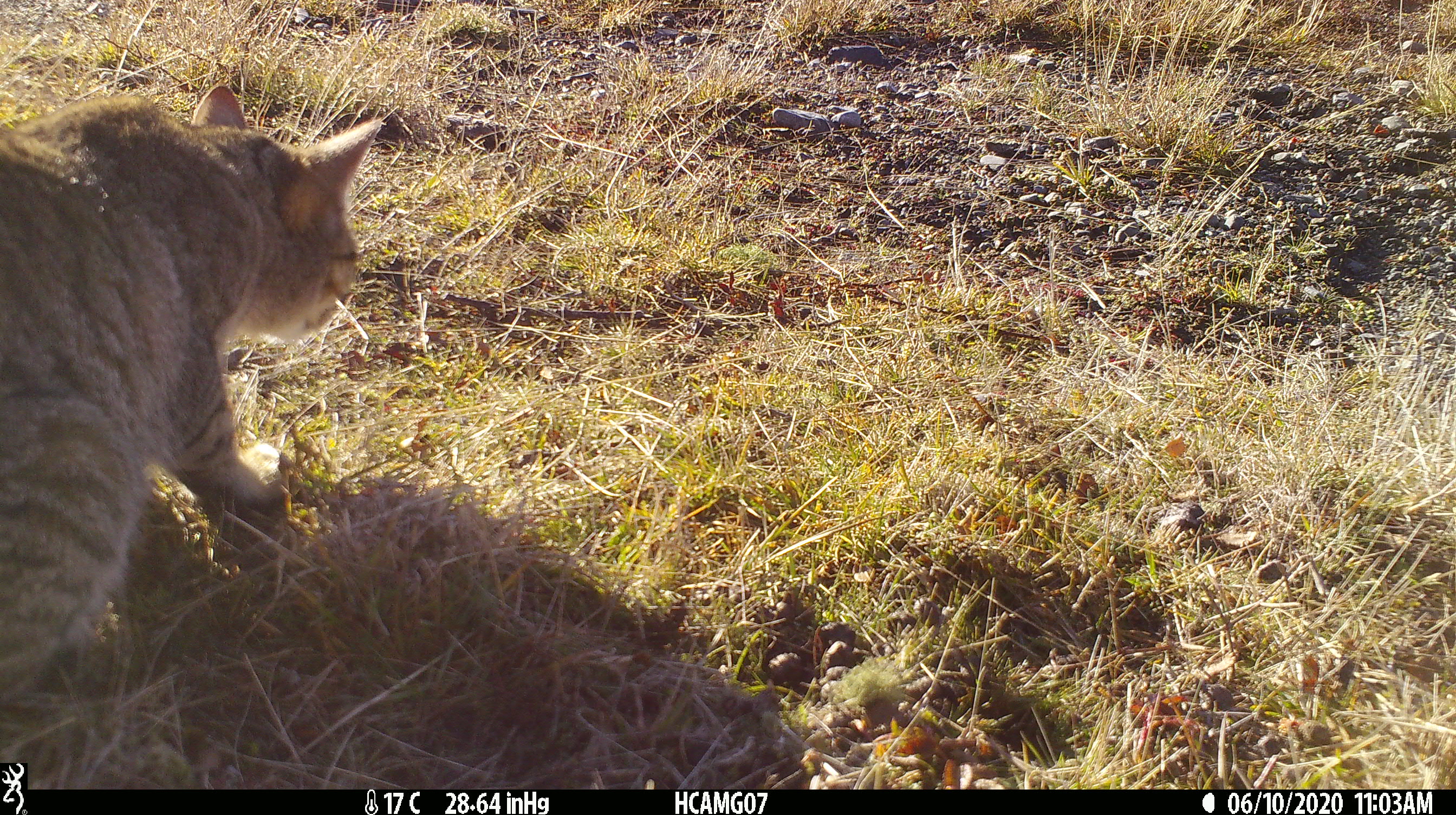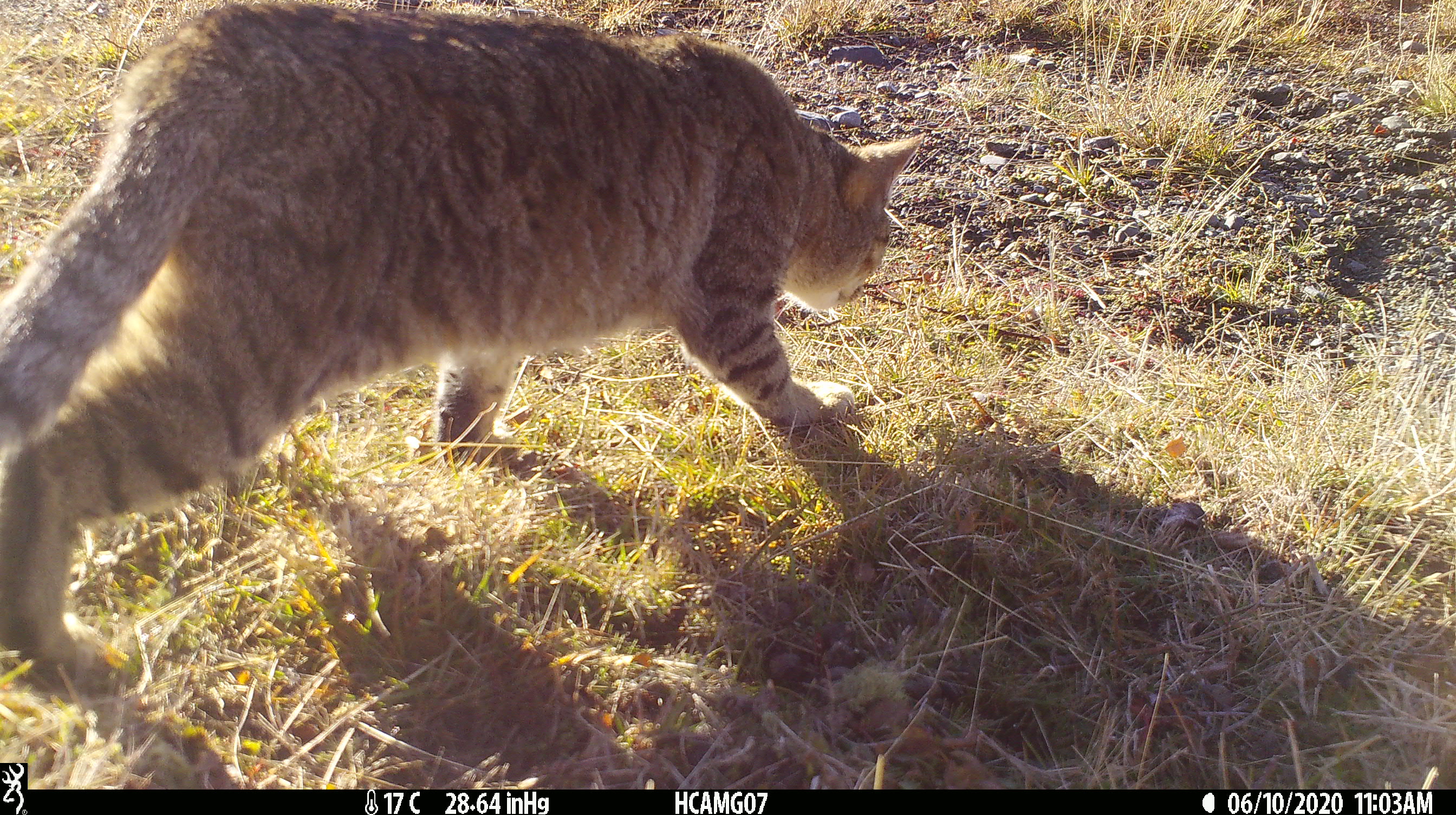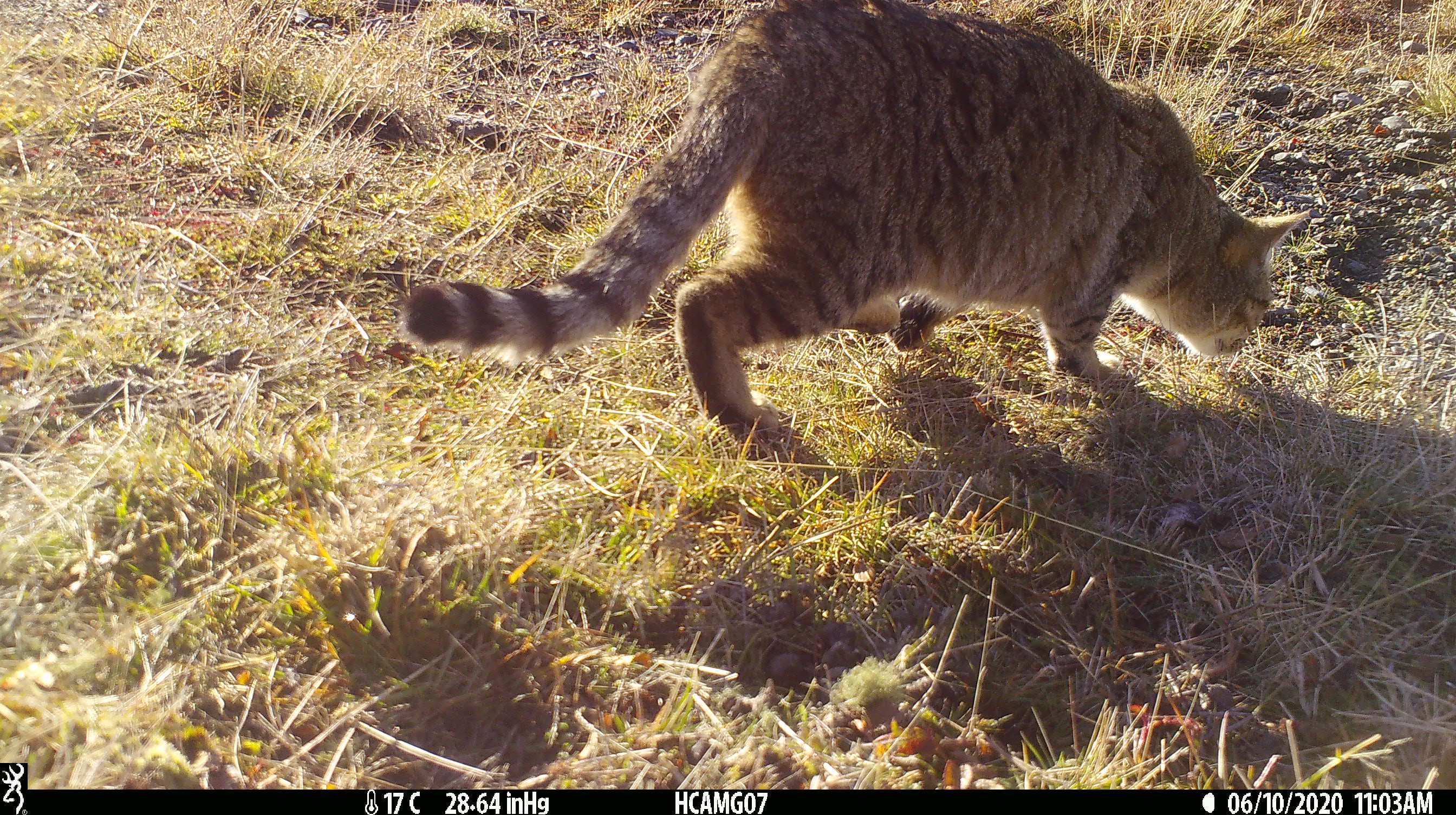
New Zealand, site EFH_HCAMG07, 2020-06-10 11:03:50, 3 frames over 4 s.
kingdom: Animalia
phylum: Chordata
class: Mammalia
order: Carnivora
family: Felidae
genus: Felis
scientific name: Felis catus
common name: domestic cat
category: cat